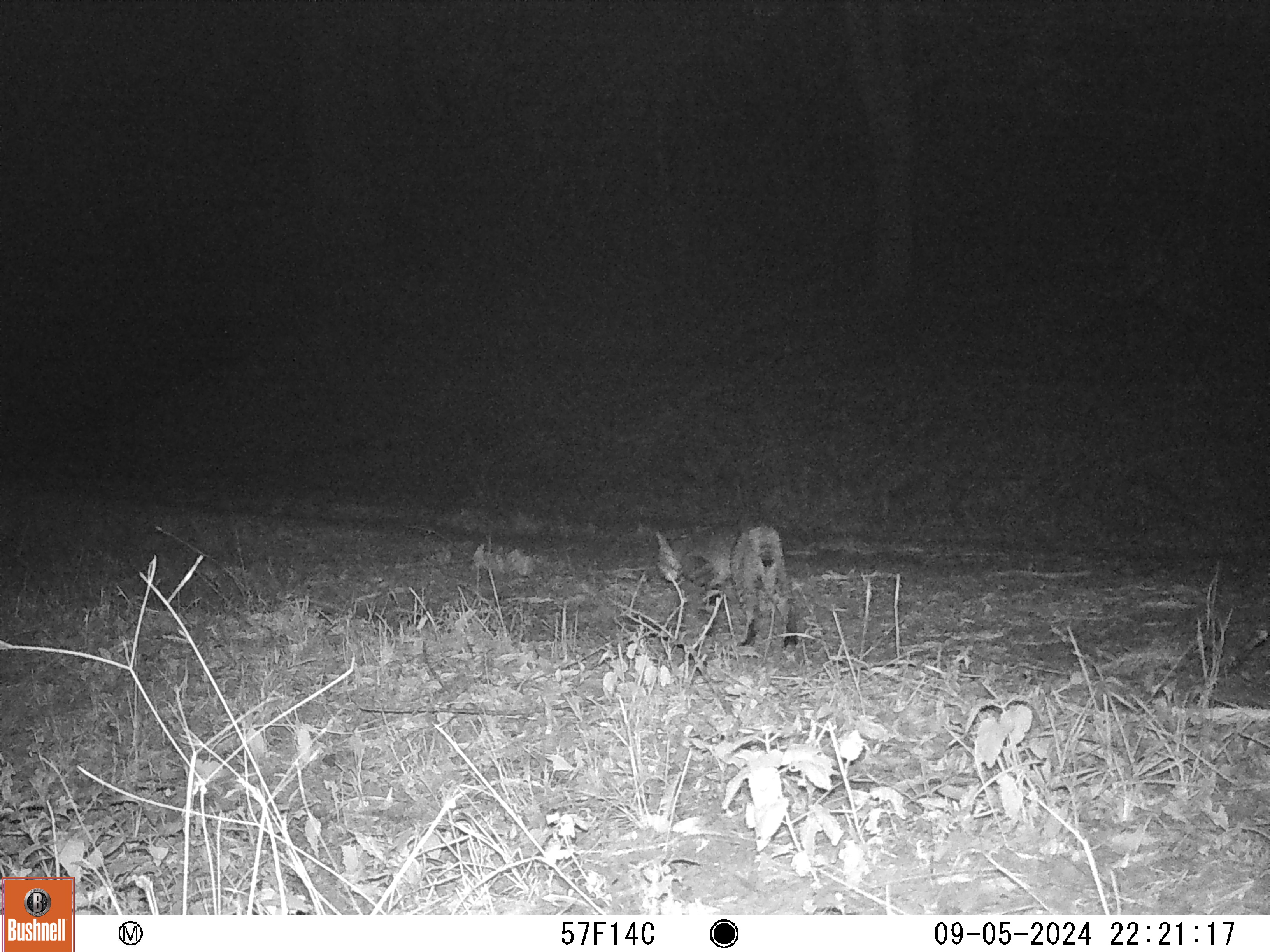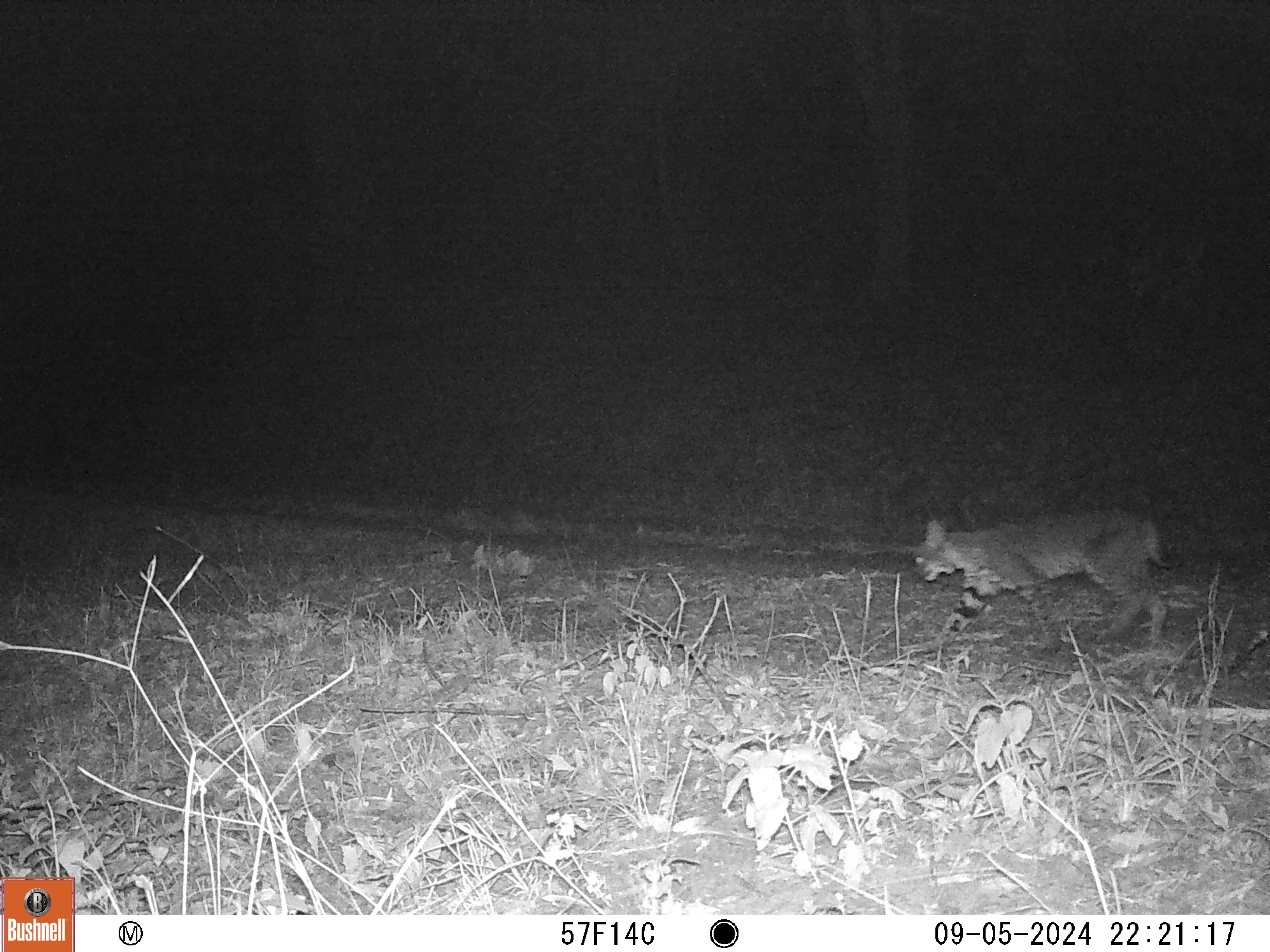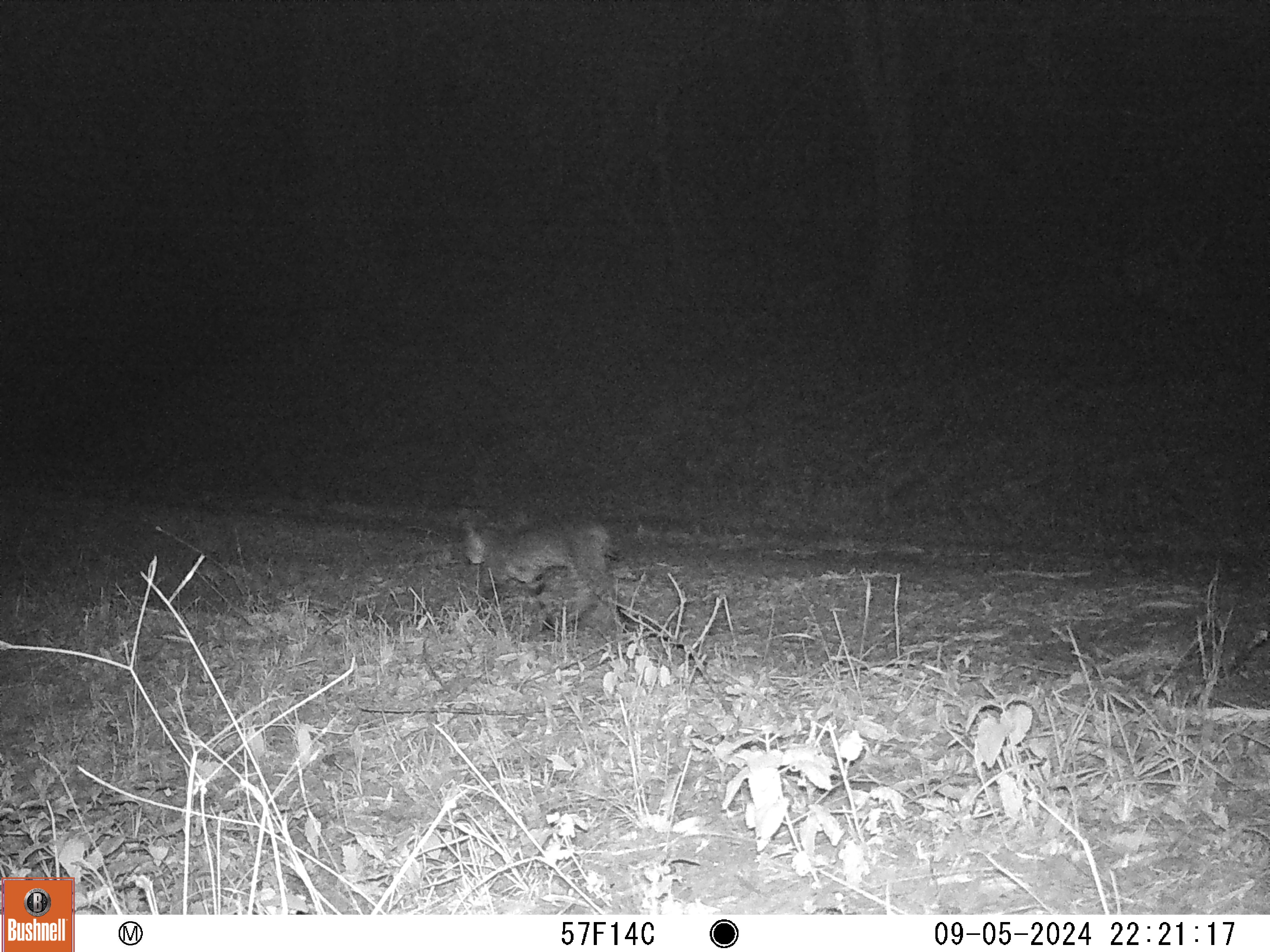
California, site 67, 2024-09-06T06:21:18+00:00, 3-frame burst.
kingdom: Animalia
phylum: Chordata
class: Mammalia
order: Carnivora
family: Felidae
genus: Lynx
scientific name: Lynx rufus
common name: bobcat